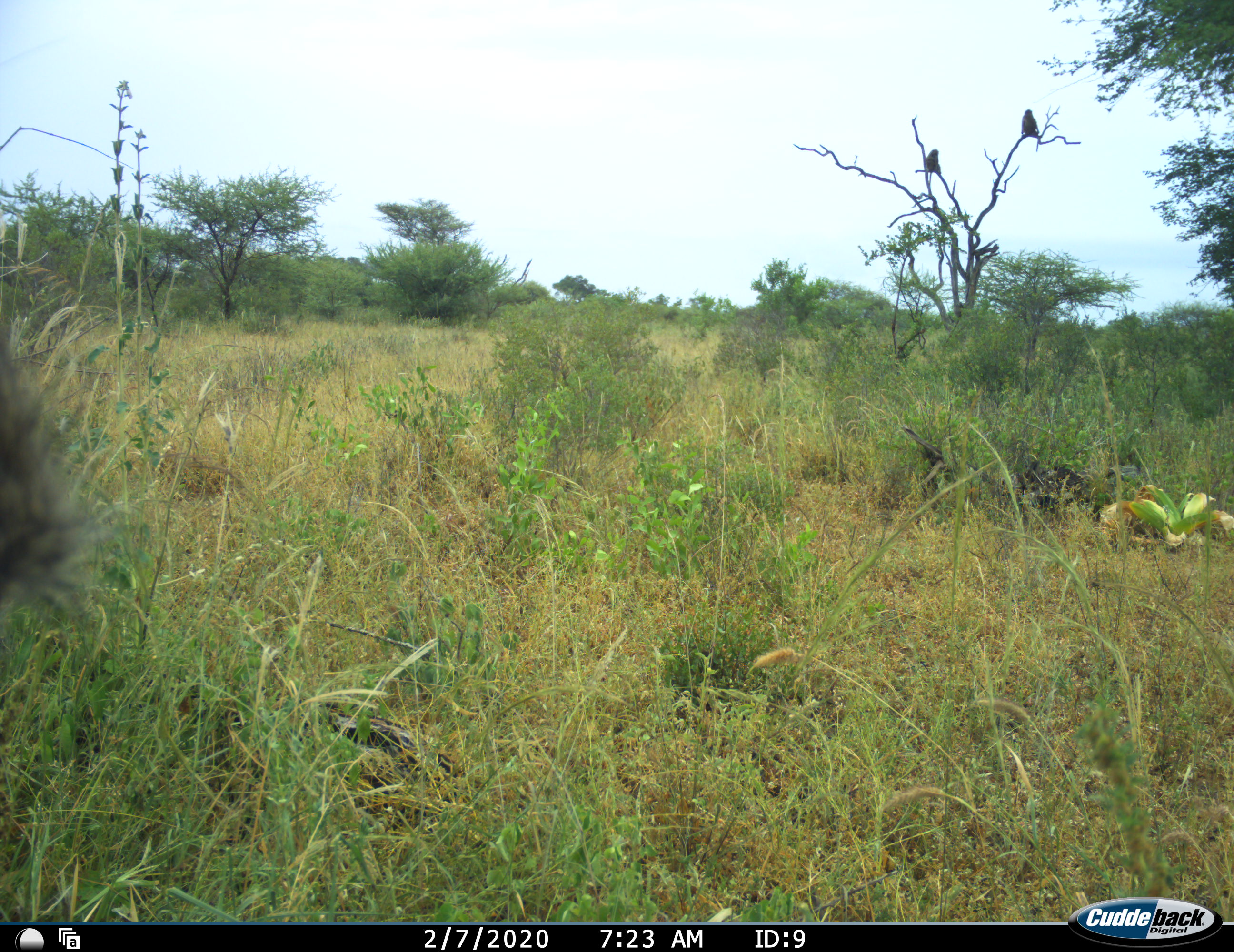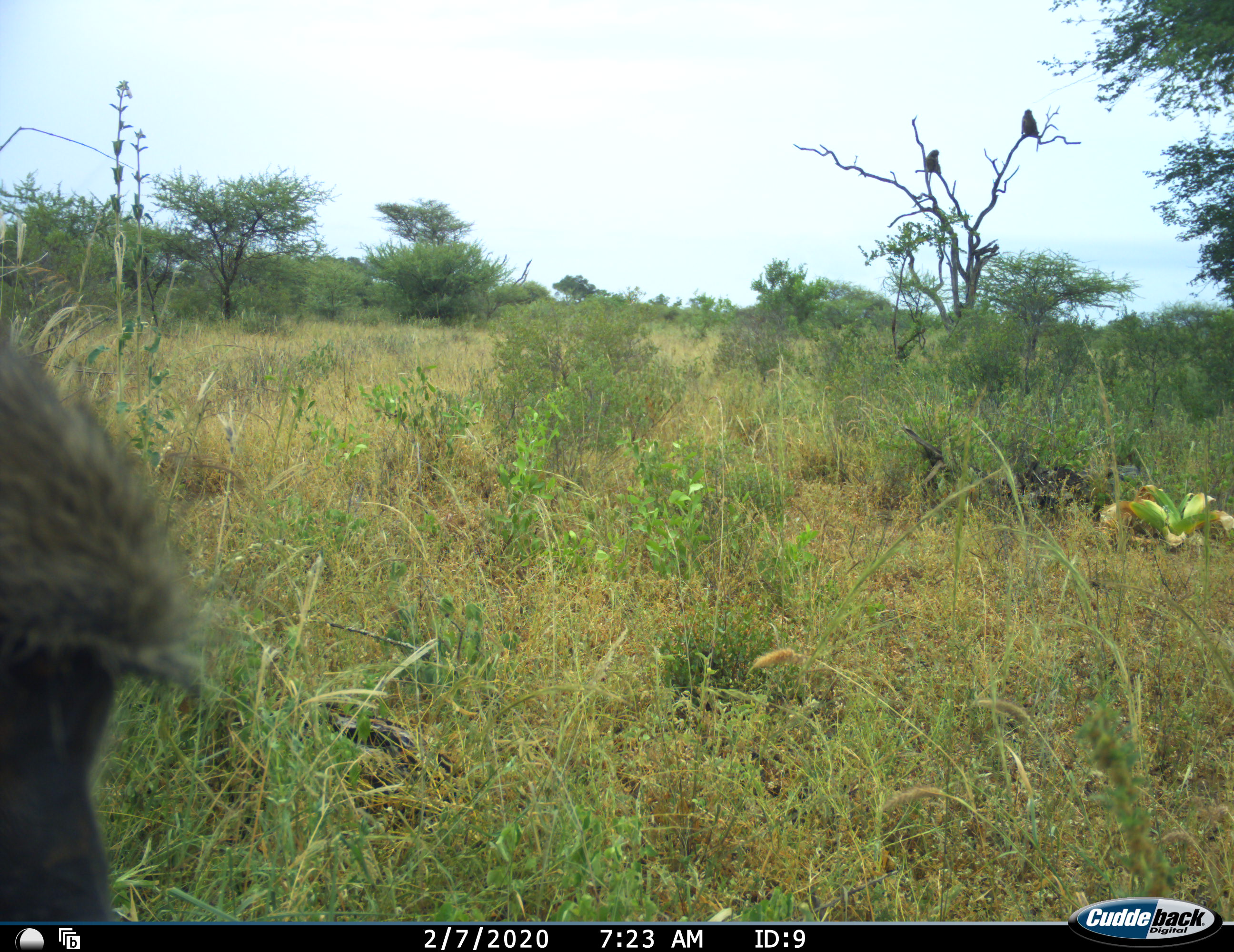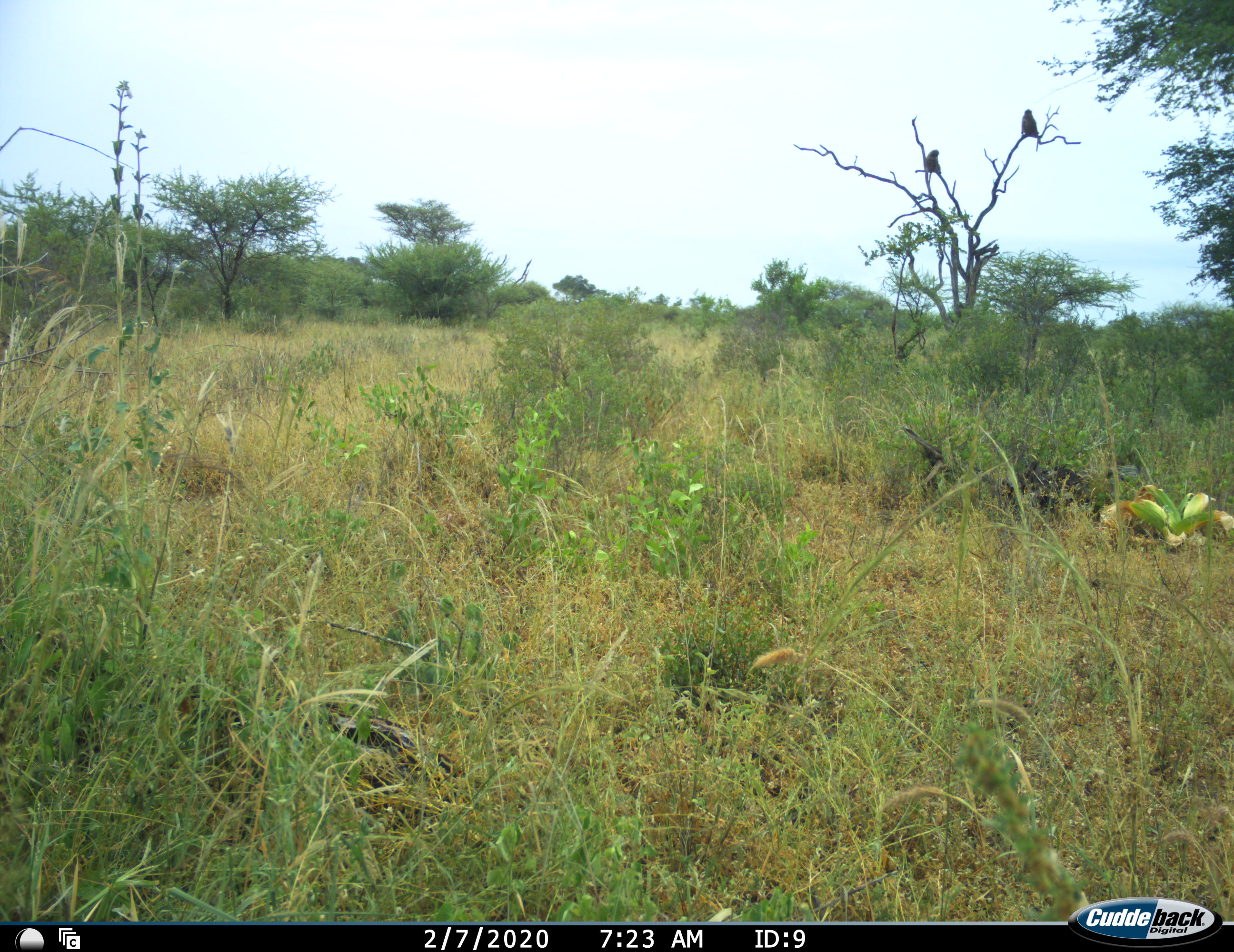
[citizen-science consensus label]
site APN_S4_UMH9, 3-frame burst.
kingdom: Animalia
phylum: Chordata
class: Mammalia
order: Primates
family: Cercopithecidae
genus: Papio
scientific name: Papio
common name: baboon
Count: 3.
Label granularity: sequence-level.